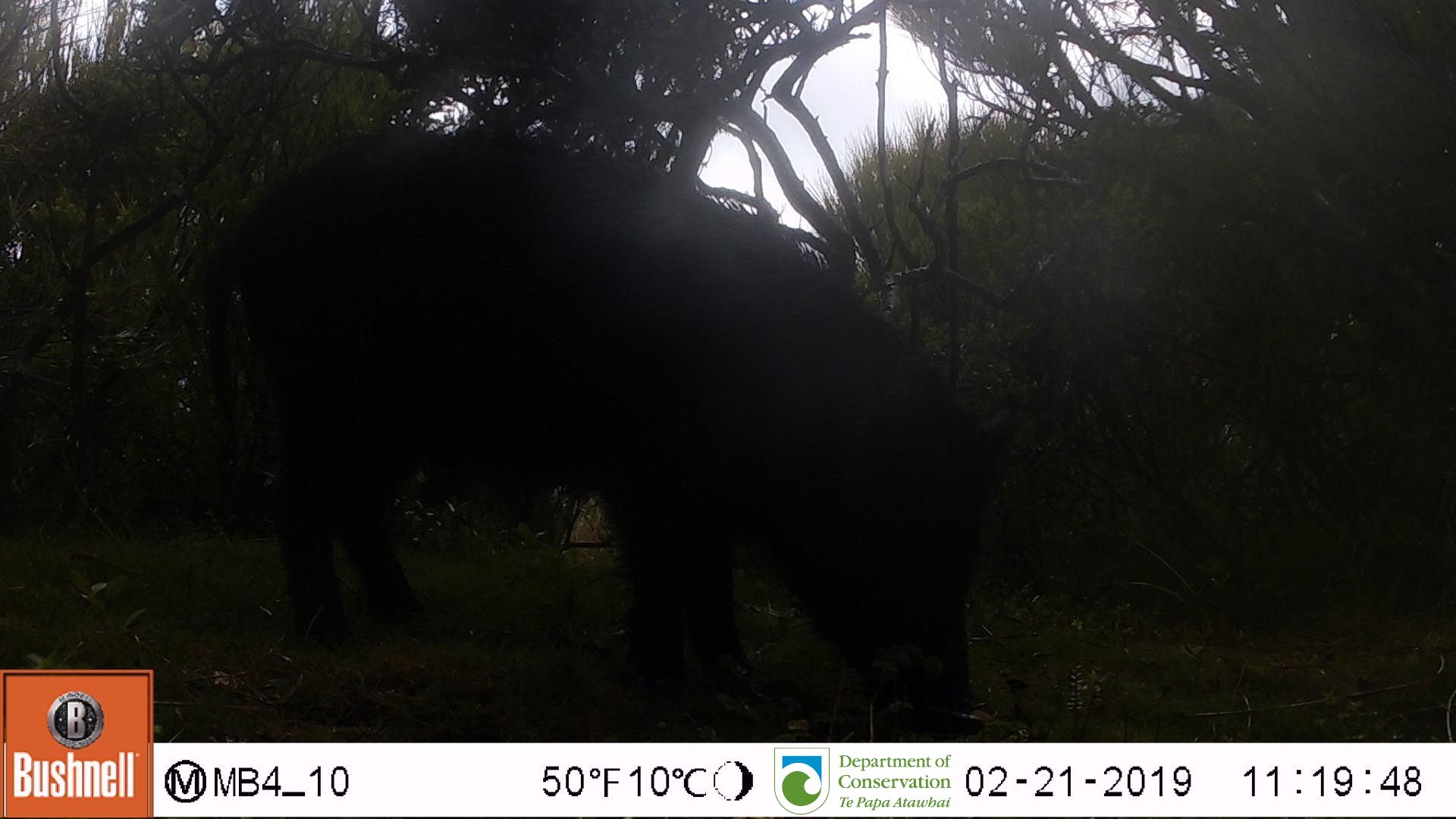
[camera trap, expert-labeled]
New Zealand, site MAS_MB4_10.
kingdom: Animalia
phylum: Chordata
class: Mammalia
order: Artiodactyla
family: Suidae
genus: Sus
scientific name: Sus scrofa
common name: pig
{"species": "pig (Sus scrofa)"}